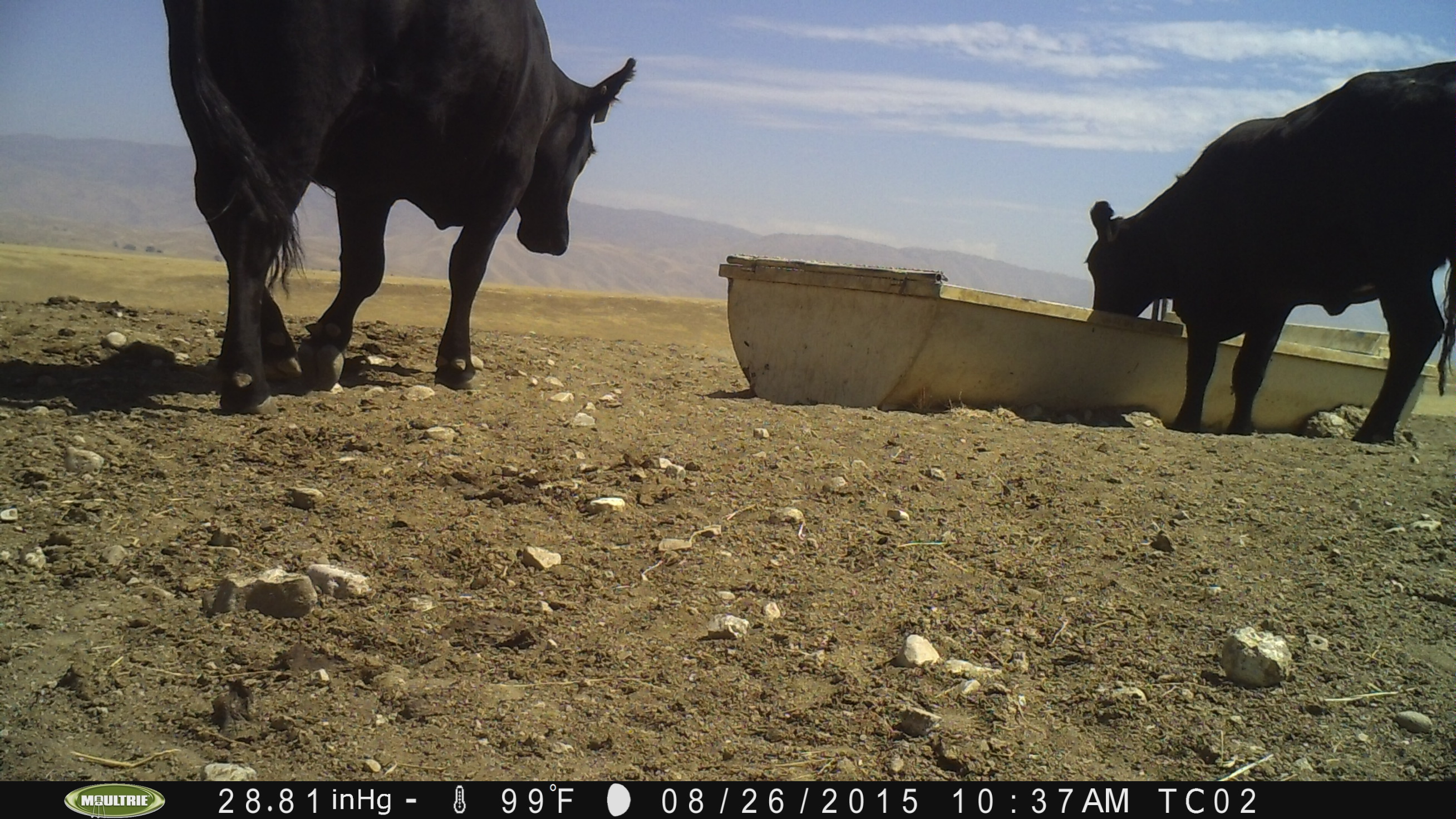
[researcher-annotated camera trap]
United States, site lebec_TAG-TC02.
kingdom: Animalia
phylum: Chordata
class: Mammalia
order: Artiodactyla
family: Bovidae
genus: Bos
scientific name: Bos taurus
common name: domestic cow